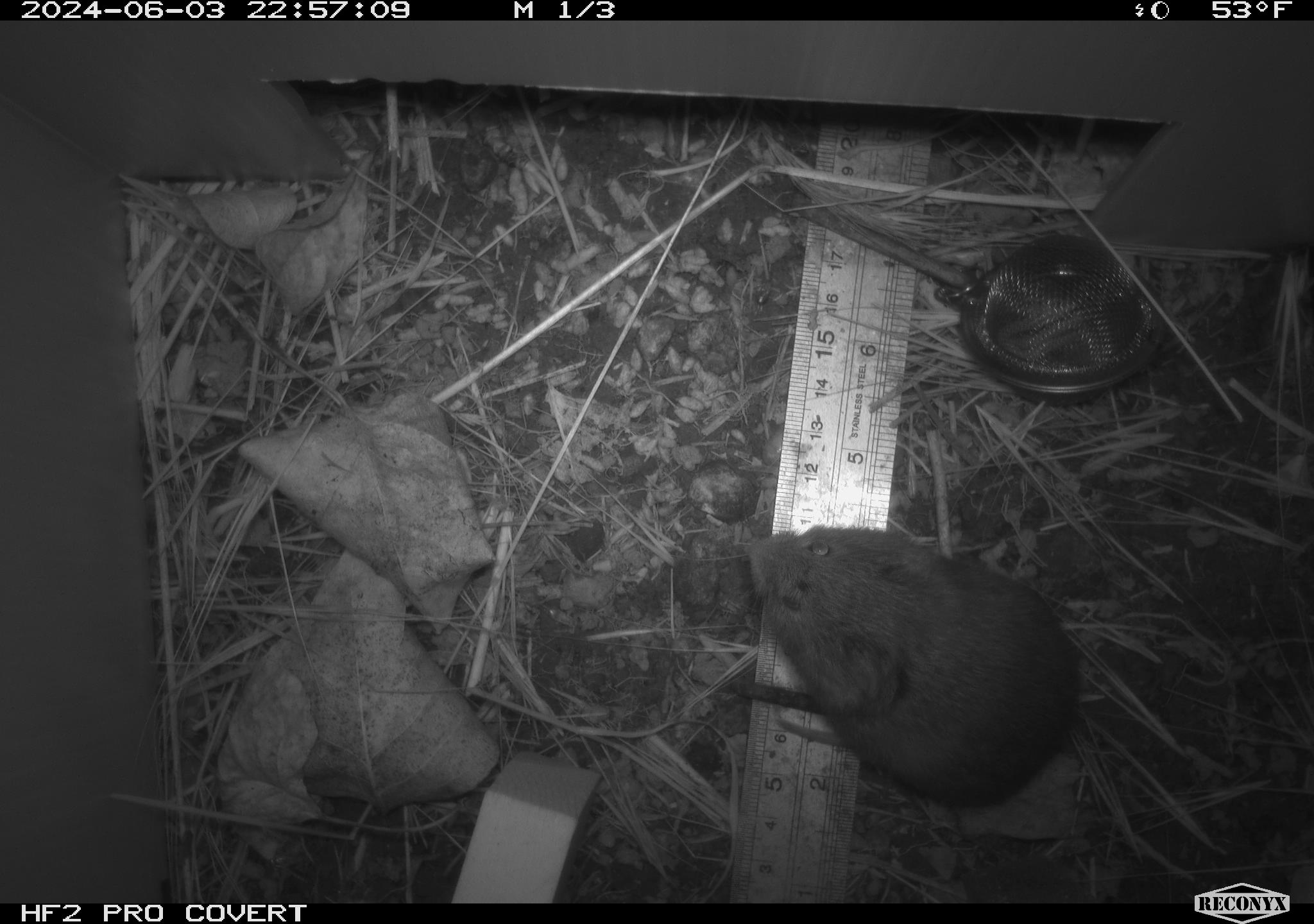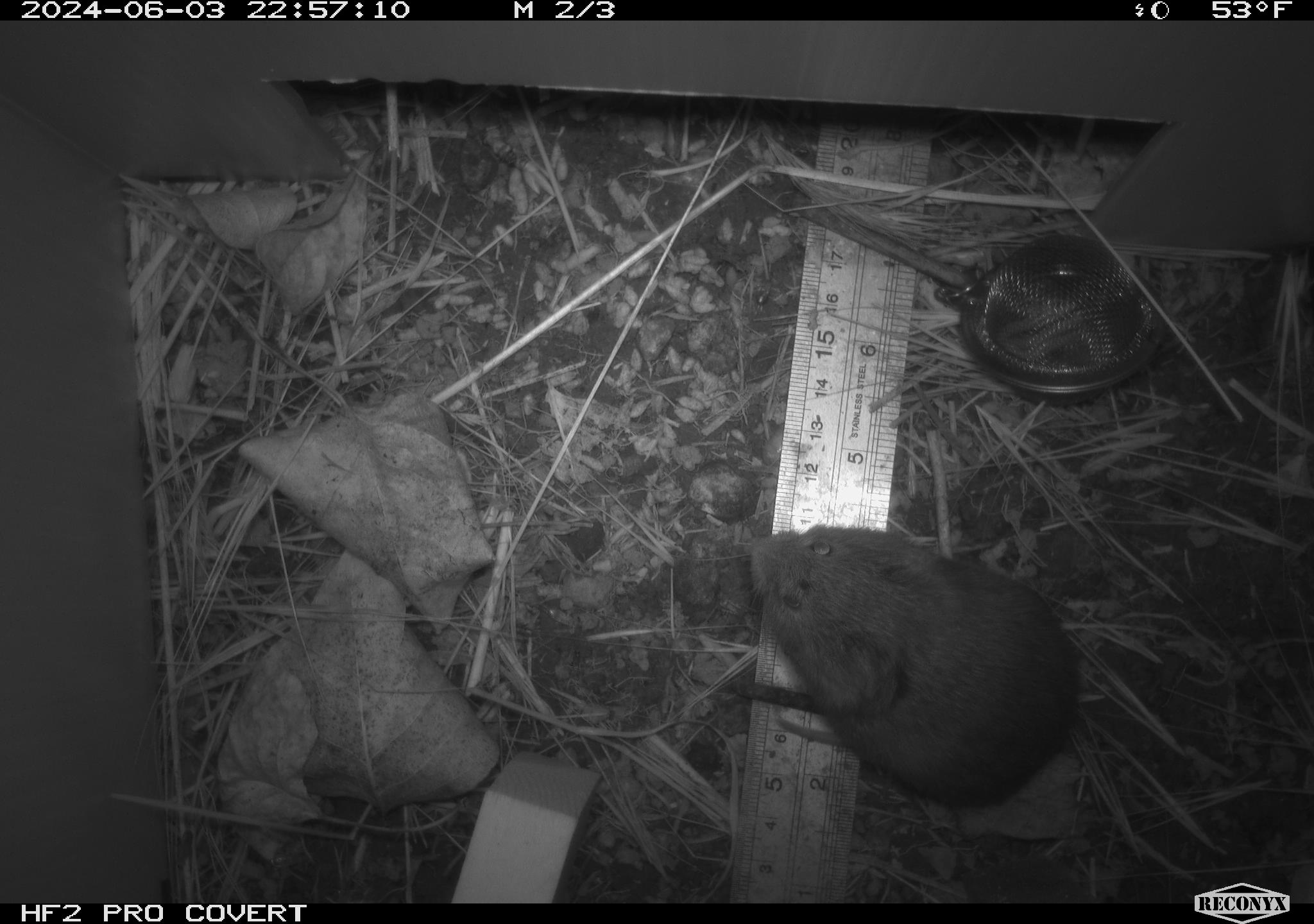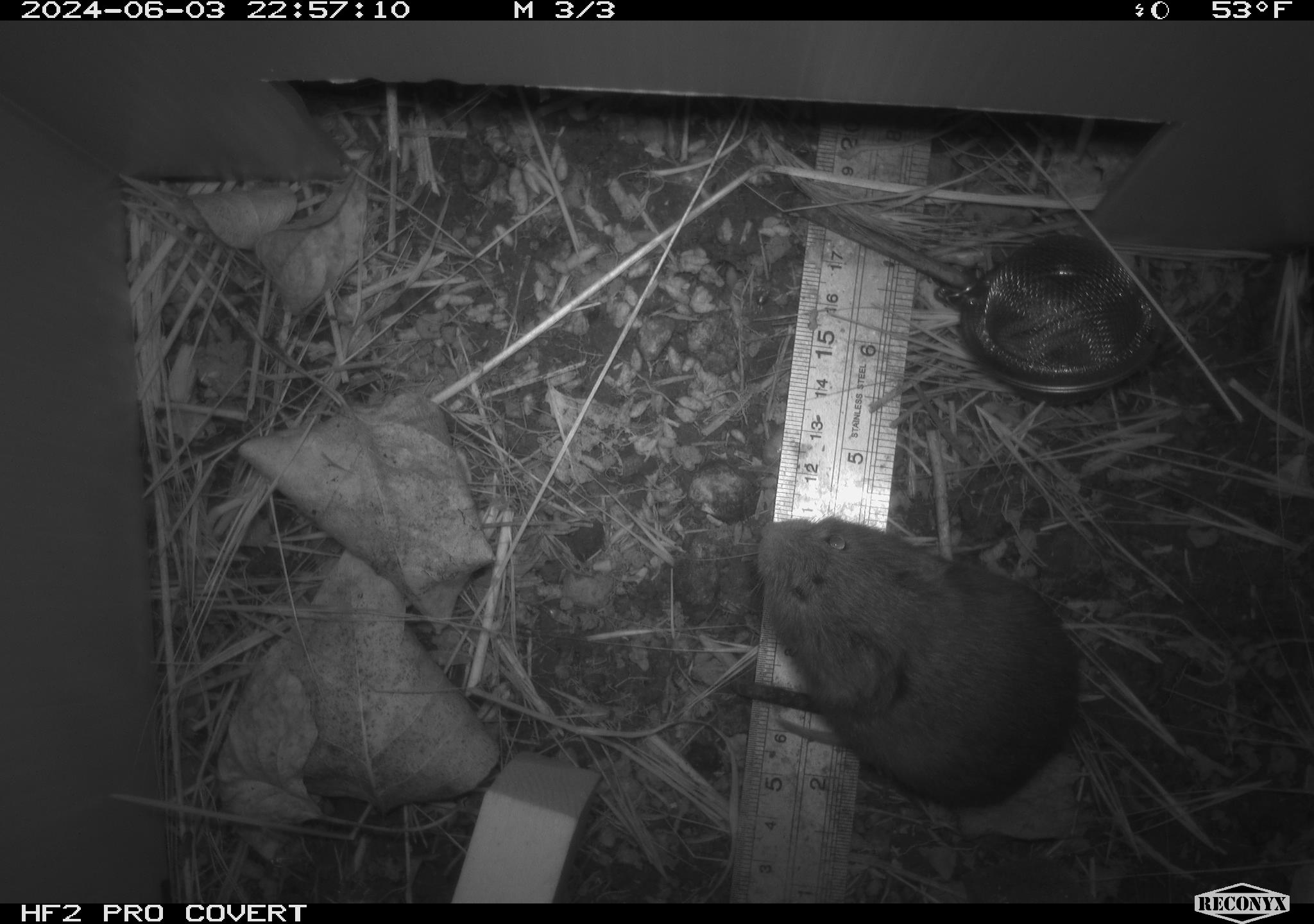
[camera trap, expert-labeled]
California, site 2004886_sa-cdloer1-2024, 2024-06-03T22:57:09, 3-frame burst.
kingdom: Animalia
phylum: Chordata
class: Mammalia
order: Rodentia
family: Cricetidae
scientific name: Arvicolinae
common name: voles, lemmings, and muskrats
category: arvicolinae subfamily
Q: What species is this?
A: Arvicolinae subfamily (voles, lemmings, and muskrats) (Arvicolinae).